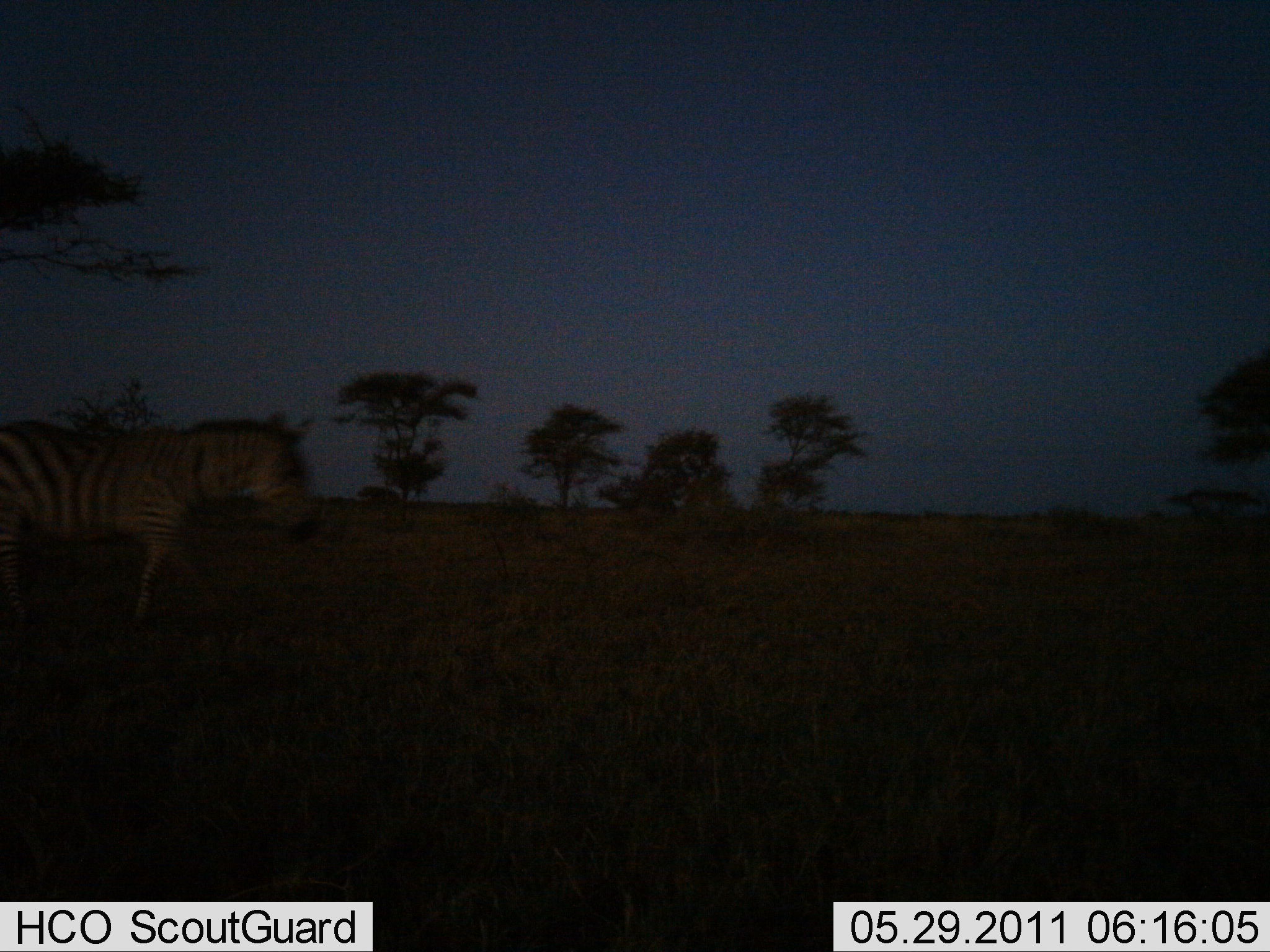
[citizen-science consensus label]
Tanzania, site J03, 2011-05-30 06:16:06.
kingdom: Animalia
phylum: Chordata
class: Mammalia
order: Perissodactyla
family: Equidae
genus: Equus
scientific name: Equus quagga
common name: plains zebra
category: zebra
Zebra (plains zebra) (Equus quagga), count 1. Behavior (volunteer vote fractions): standing 43%, resting 0%, moving 57%, interacting 0%. Young present (vote fraction): 0%. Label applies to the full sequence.